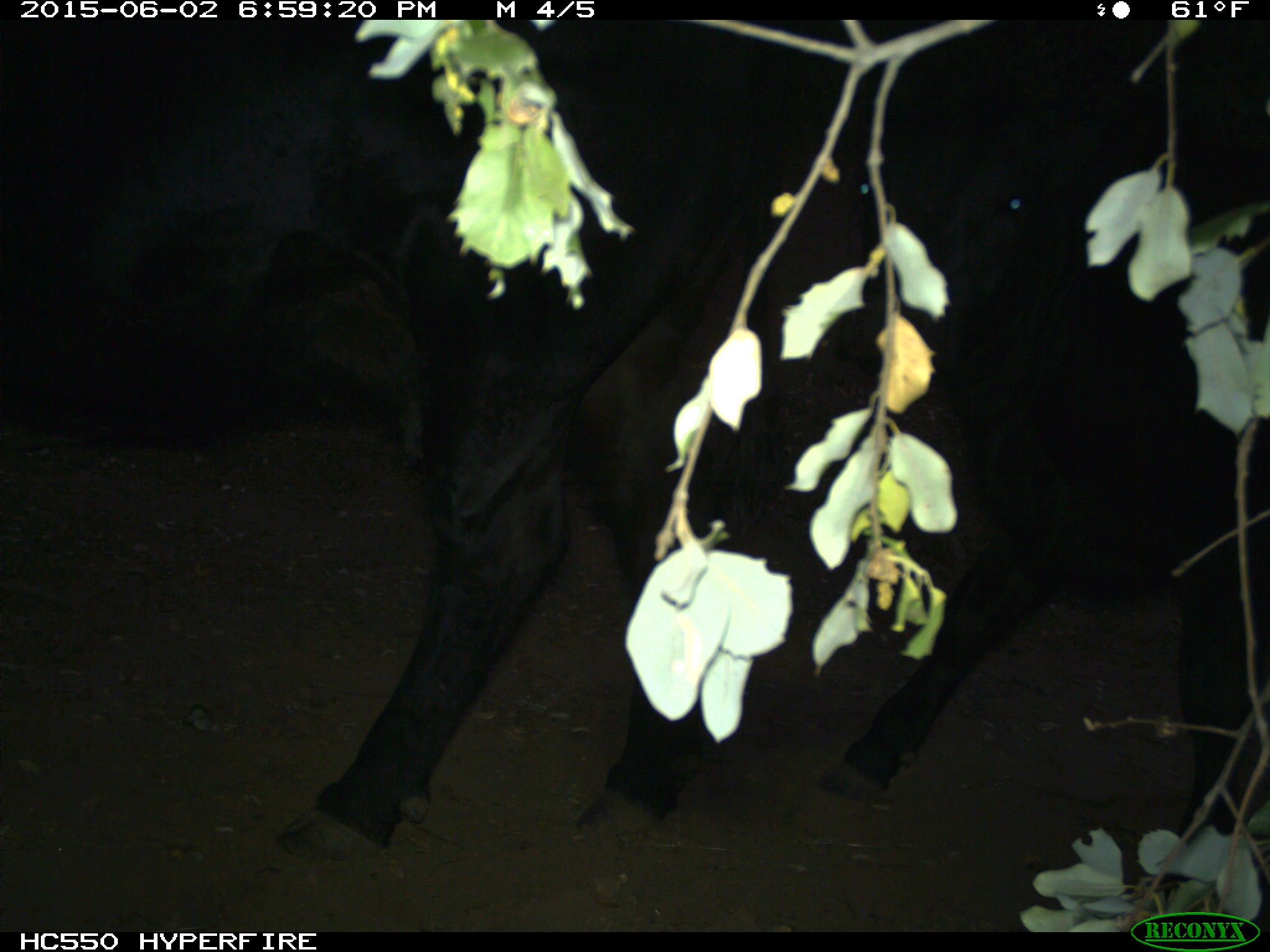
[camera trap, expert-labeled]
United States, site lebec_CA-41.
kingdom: Animalia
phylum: Chordata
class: Mammalia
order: Artiodactyla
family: Bovidae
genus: Bos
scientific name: Bos taurus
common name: domestic cow